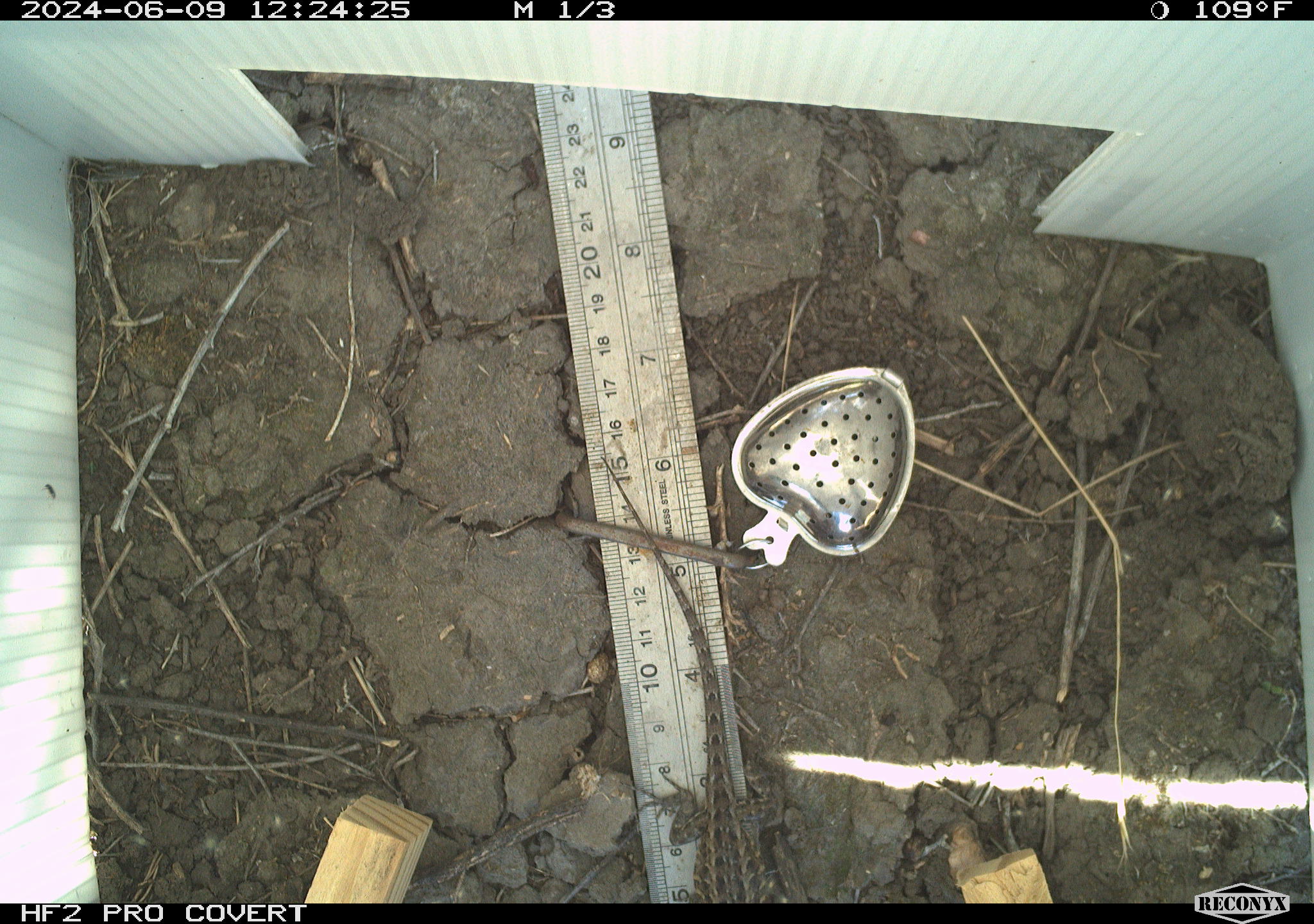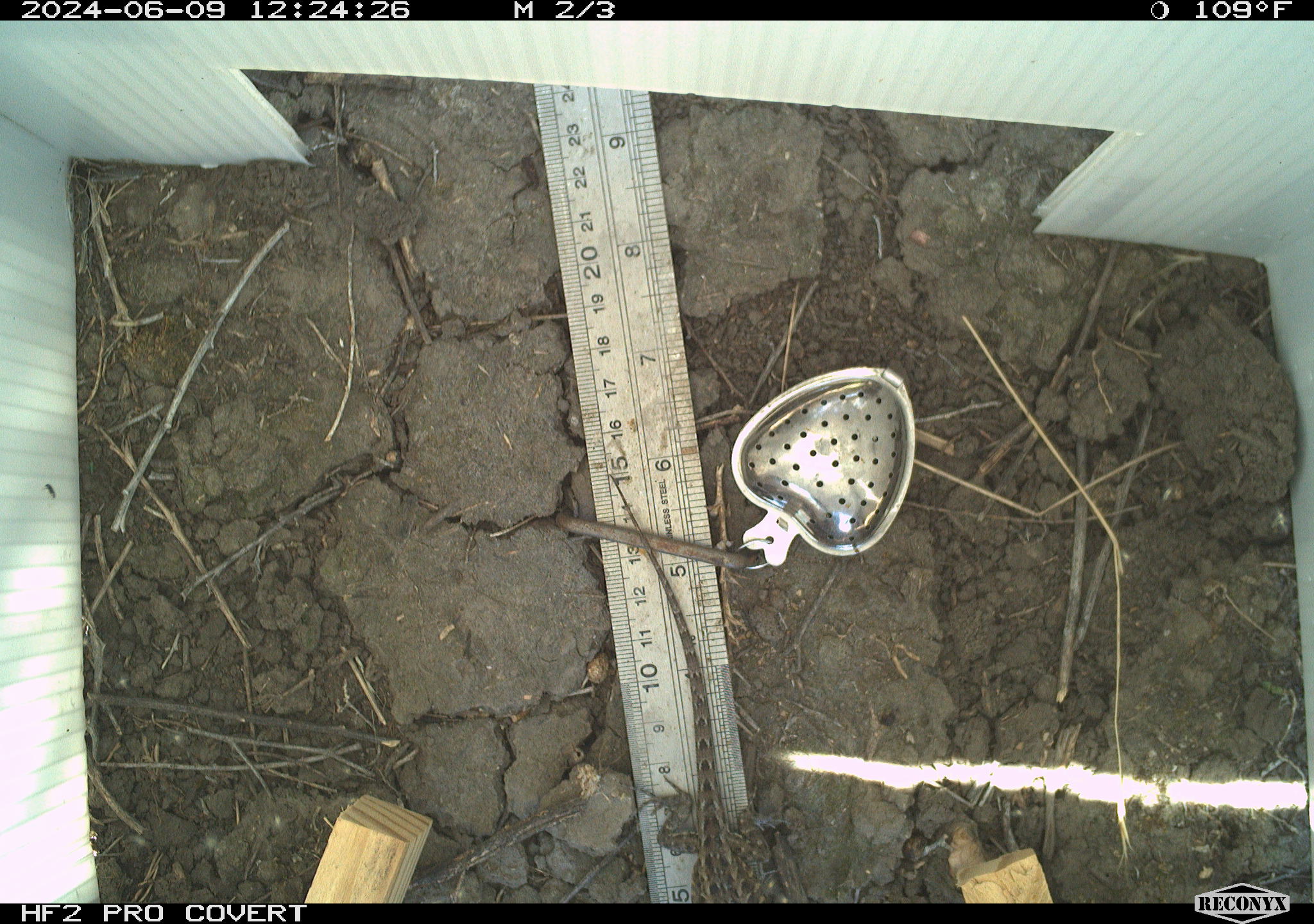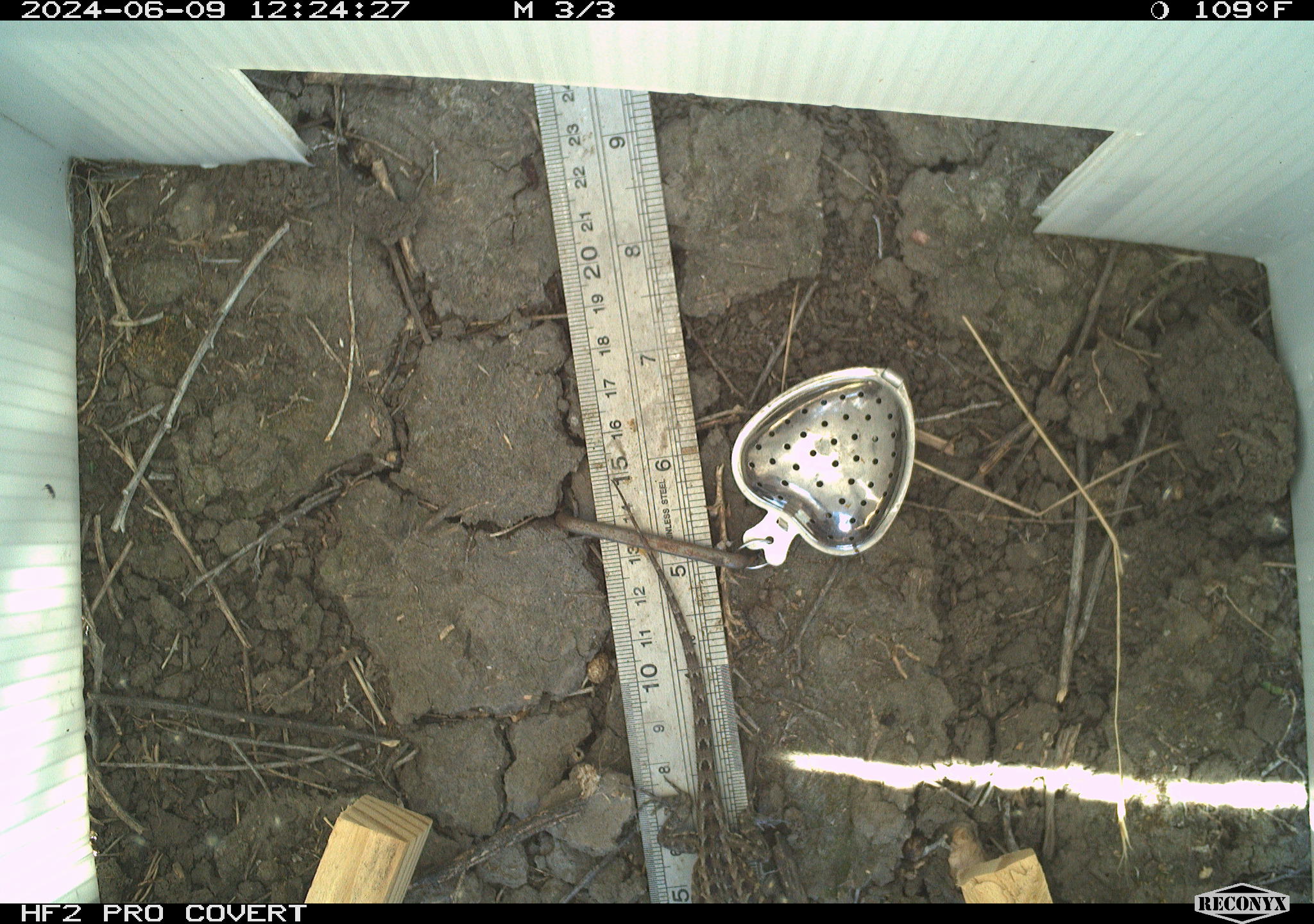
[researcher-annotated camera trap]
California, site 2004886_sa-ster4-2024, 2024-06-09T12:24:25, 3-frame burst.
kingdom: Animalia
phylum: Chordata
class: Reptilia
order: Squamata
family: Phrynosomatidae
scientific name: Phrynosomatidae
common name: phrynosomatid lizards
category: phrynosomatidae family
Phrynosomatidae family (phrynosomatid lizards) (Phrynosomatidae).